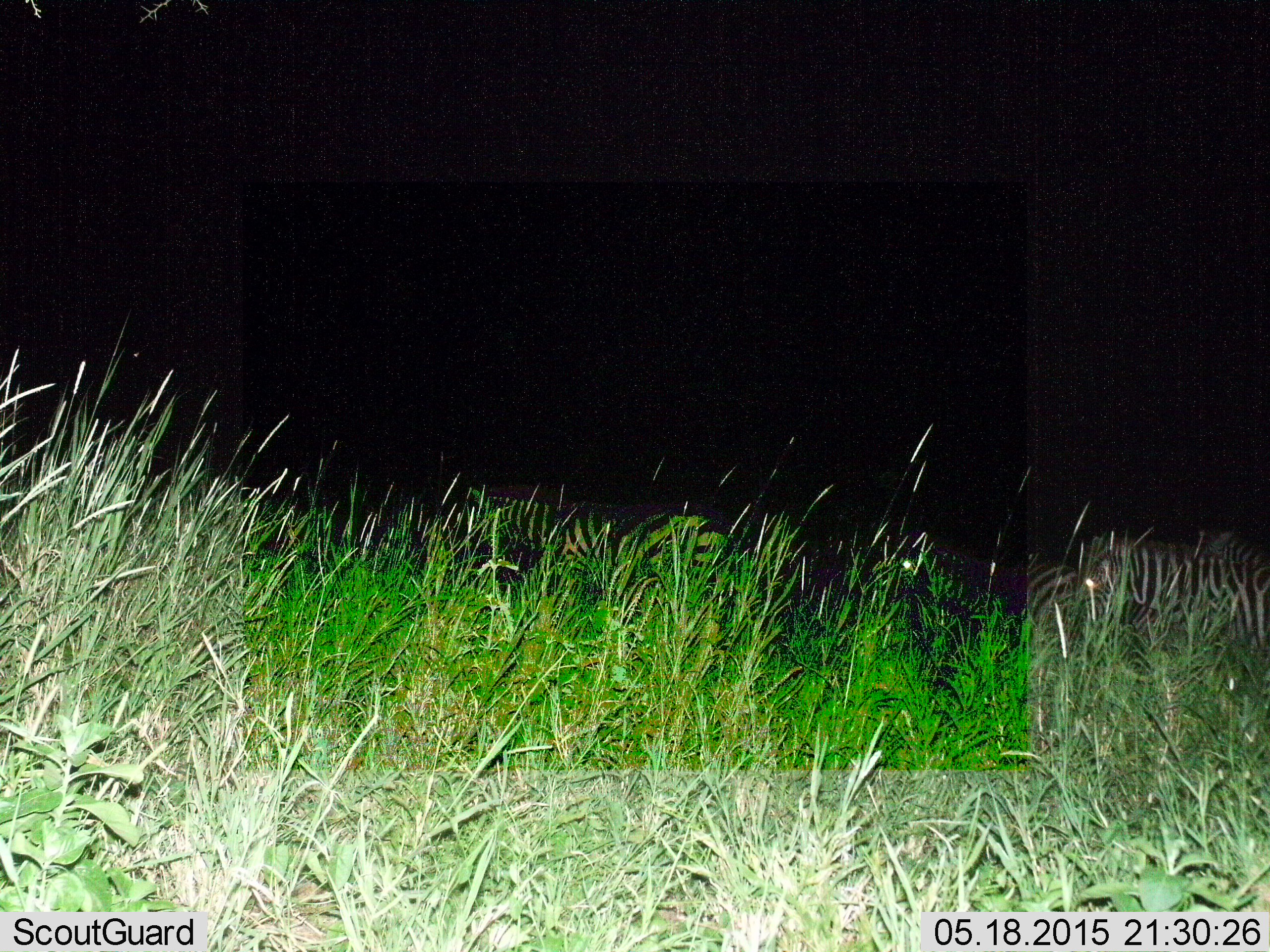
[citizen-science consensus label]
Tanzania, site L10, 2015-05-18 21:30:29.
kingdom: Animalia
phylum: Chordata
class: Mammalia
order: Perissodactyla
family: Equidae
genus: Equus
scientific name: Equus quagga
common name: plains zebra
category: zebra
Zebra (plains zebra) (Equus quagga), count 4. Behavior (volunteer vote fractions): standing 70%, resting 0%, moving 40%, interacting 0%. Young present (vote fraction): 0%. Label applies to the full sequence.